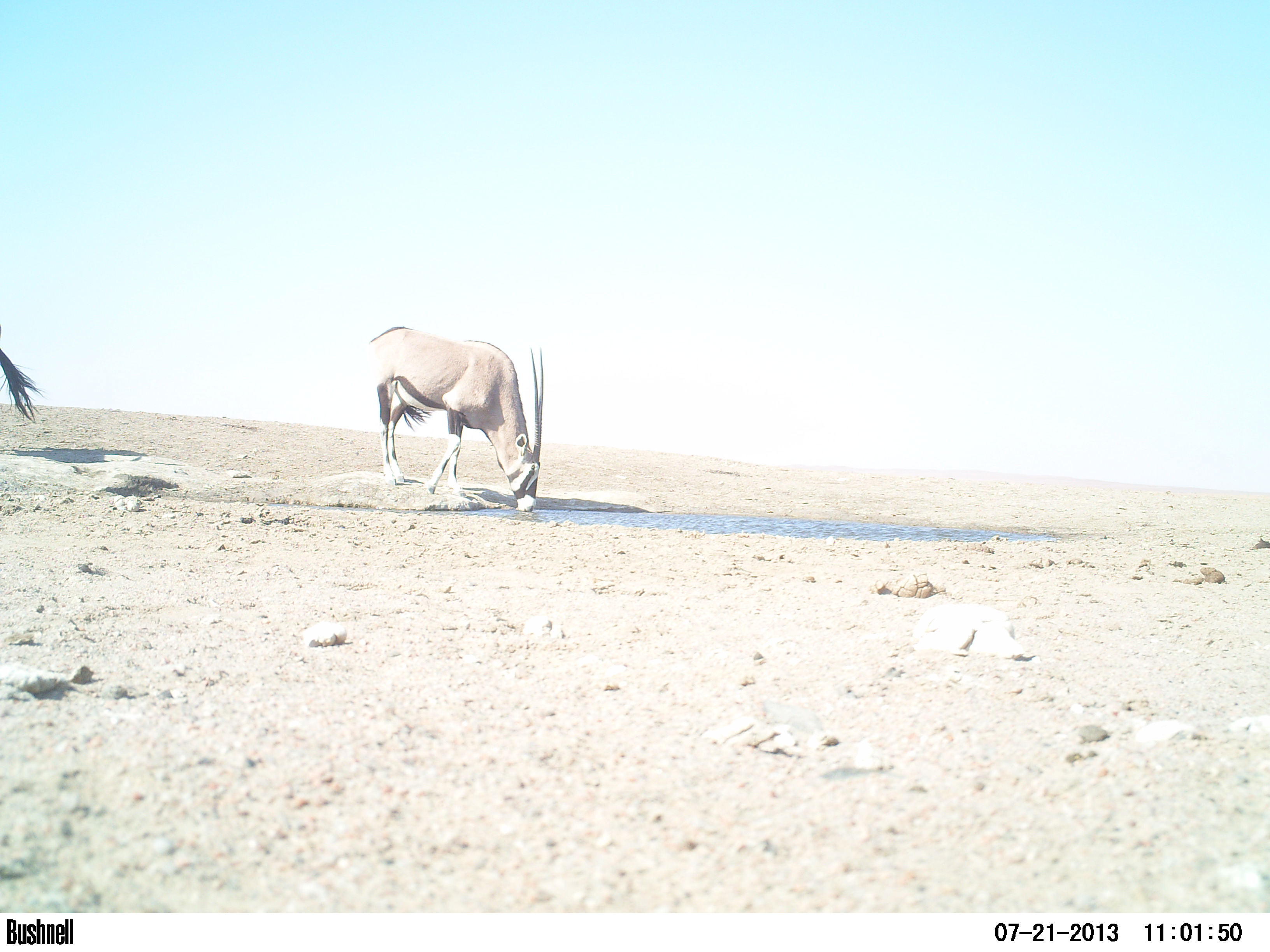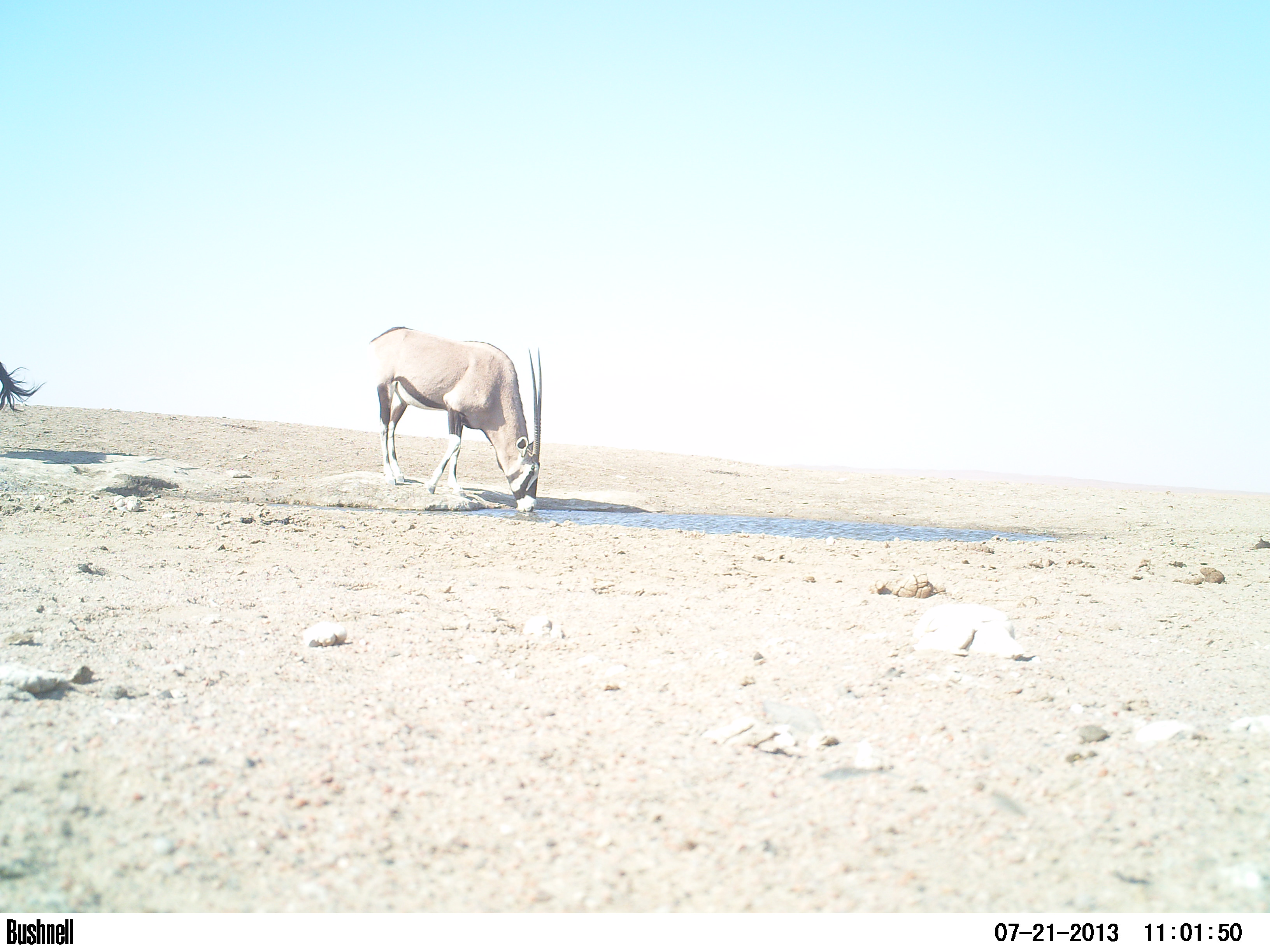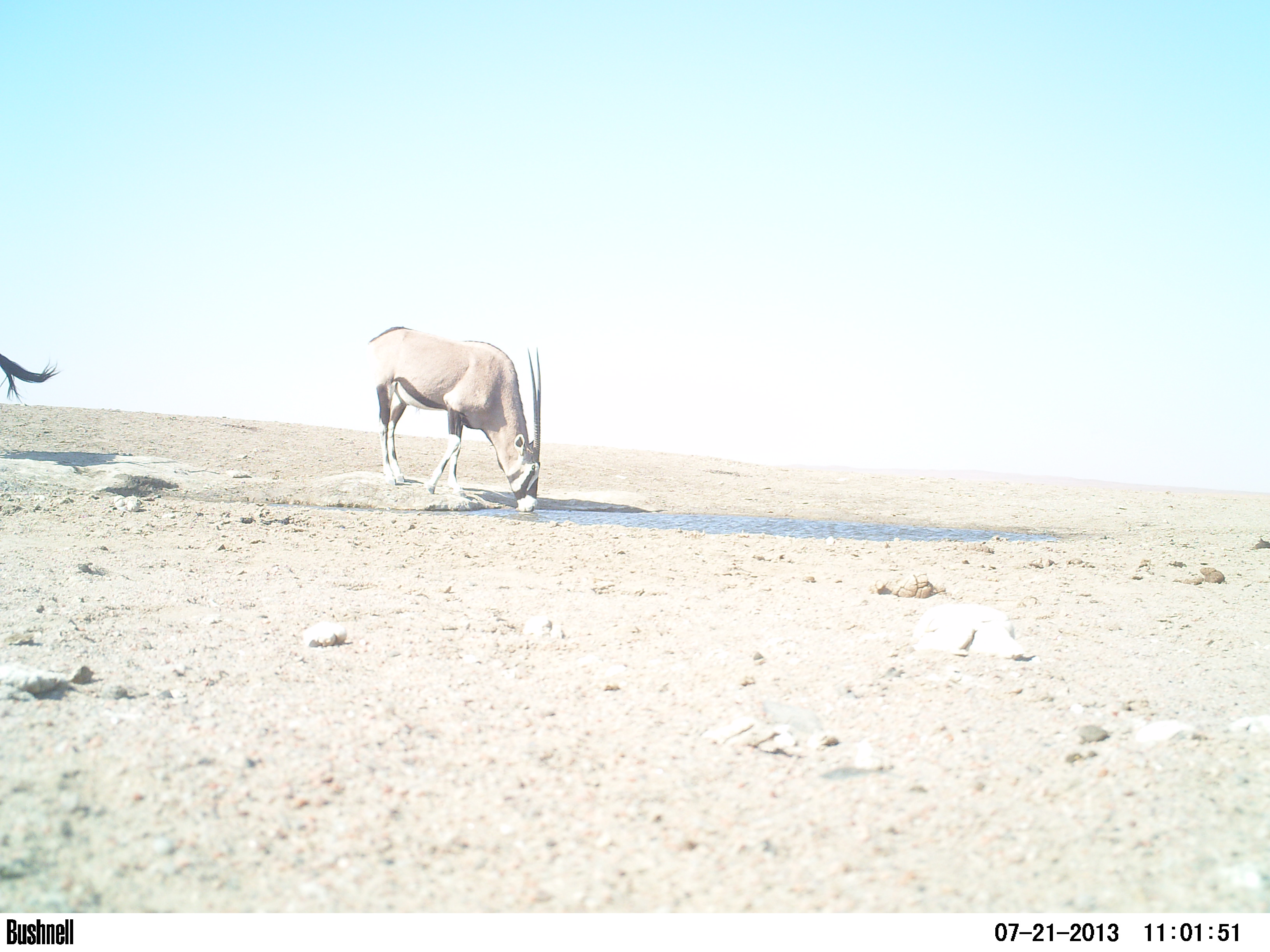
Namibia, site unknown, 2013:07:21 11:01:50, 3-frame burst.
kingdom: Animalia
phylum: Chordata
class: Mammalia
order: Artiodactyla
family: Bovidae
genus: Oryx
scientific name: Oryx gazella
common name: gemsbok